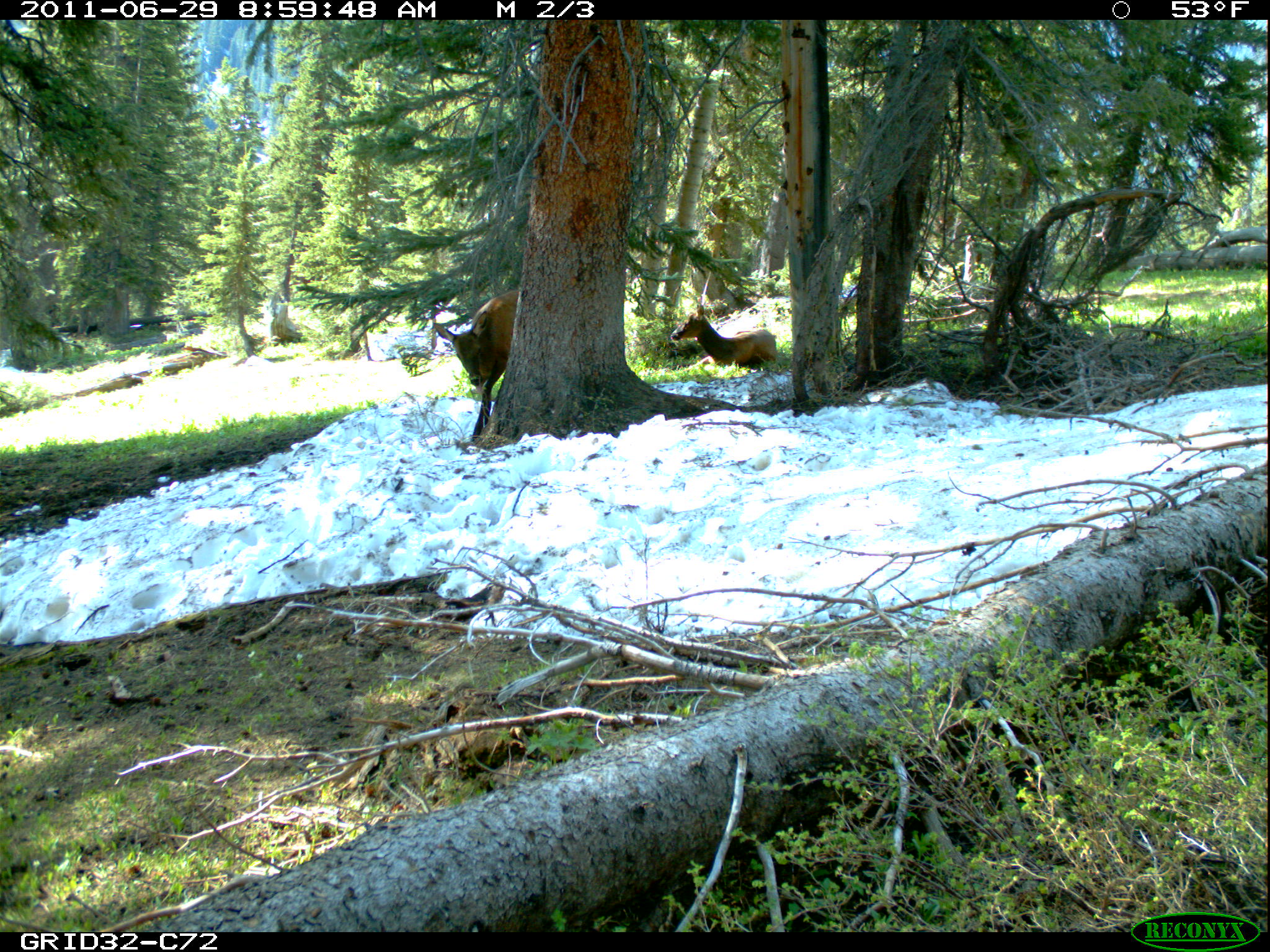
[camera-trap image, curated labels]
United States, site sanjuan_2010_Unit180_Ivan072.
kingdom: Animalia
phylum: Chordata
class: Mammalia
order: Artiodactyla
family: Cervidae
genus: Cervus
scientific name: Cervus elaphus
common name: red deer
Cervus elaphus (red deer).